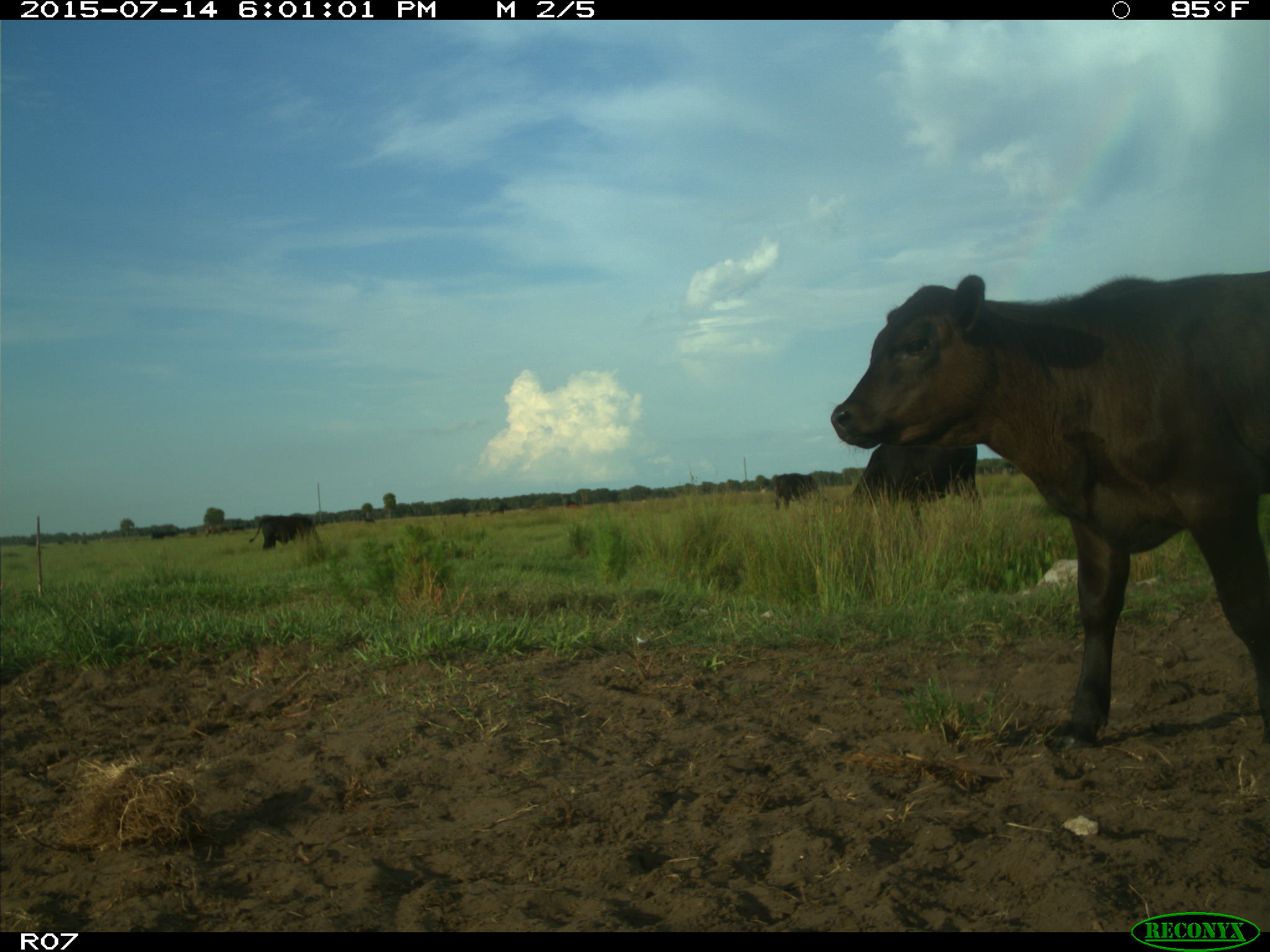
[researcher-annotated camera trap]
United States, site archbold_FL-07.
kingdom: Animalia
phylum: Chordata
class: Mammalia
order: Artiodactyla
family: Bovidae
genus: Bos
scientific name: Bos taurus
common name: domestic cow